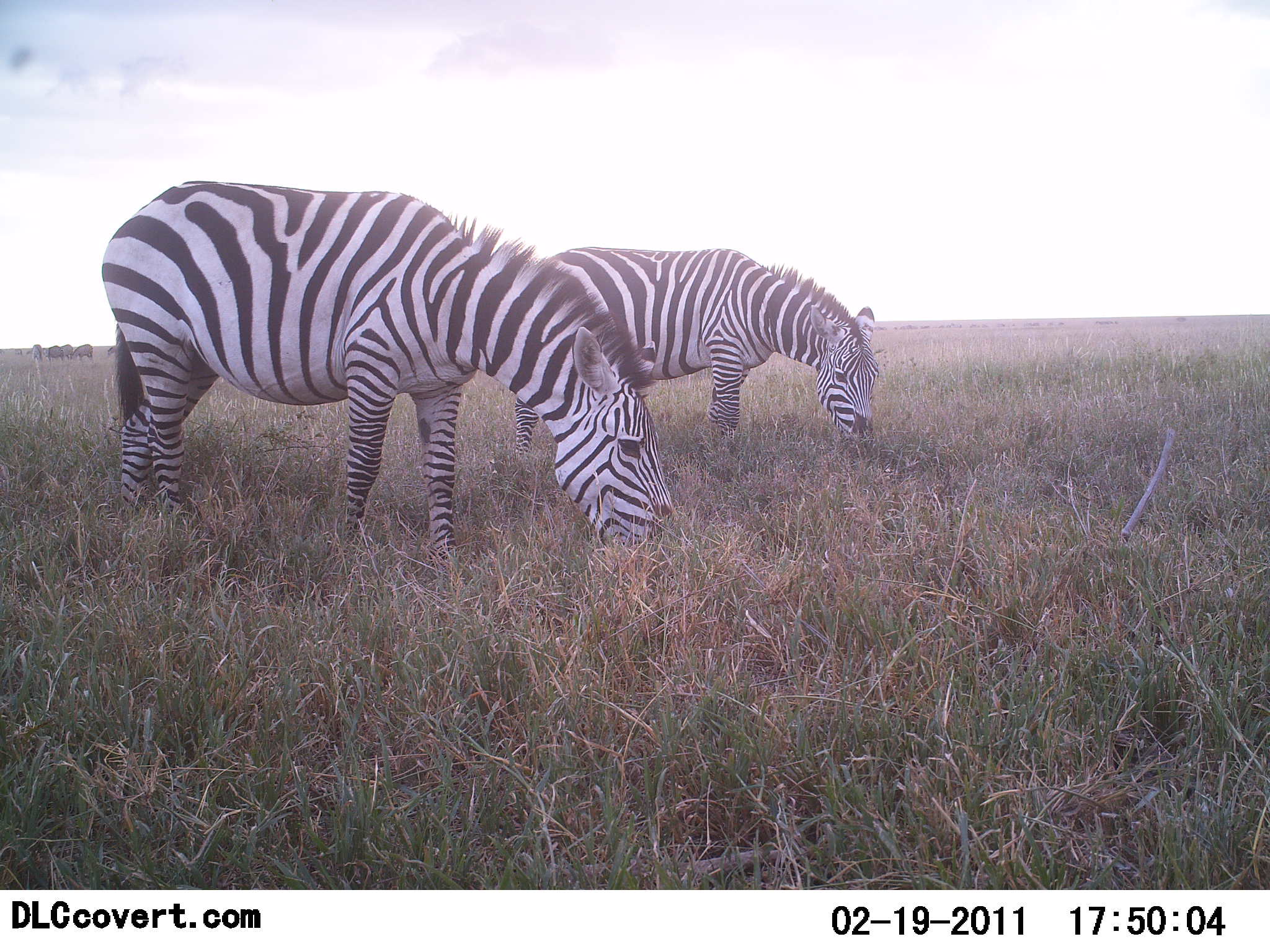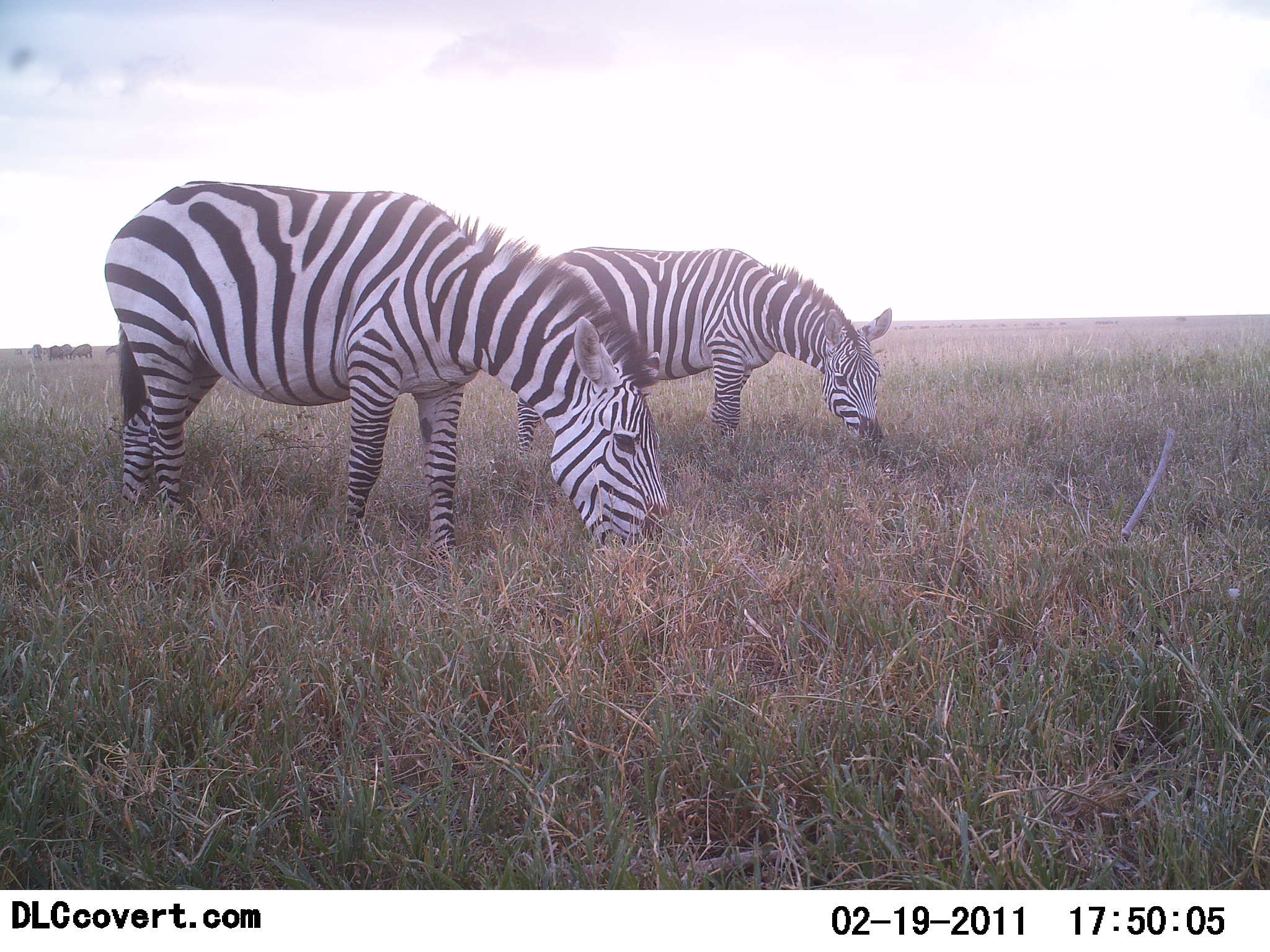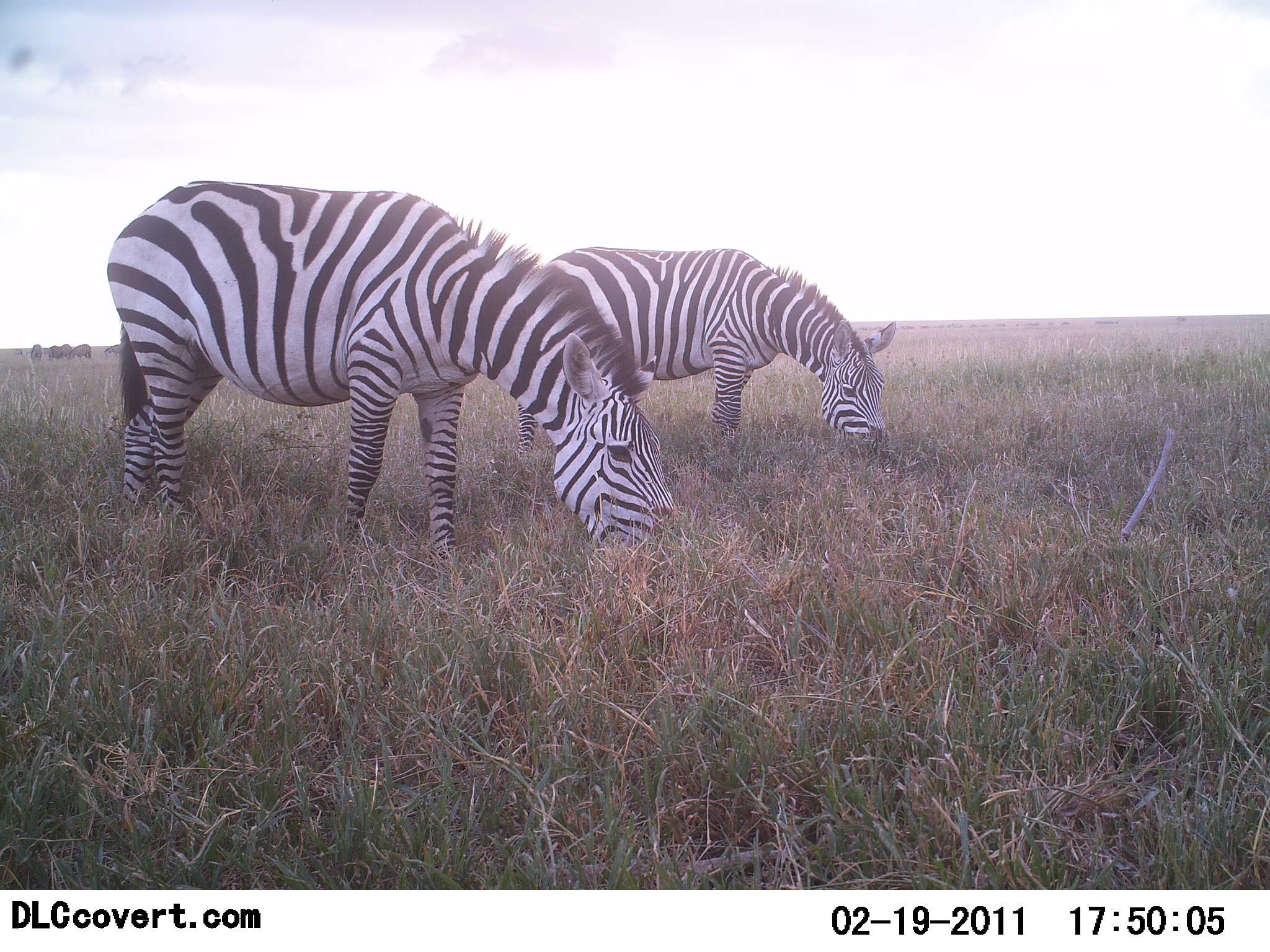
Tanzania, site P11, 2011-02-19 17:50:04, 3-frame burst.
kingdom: Animalia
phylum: Chordata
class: Mammalia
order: Perissodactyla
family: Equidae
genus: Equus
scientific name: Equus quagga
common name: plains zebra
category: zebra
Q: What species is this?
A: Zebra (plains zebra) (Equus quagga).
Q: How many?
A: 2.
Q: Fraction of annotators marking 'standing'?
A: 25%.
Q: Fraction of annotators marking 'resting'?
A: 0%.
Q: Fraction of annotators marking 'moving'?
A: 0%.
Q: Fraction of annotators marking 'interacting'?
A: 0%.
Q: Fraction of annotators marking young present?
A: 0%.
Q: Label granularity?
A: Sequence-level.